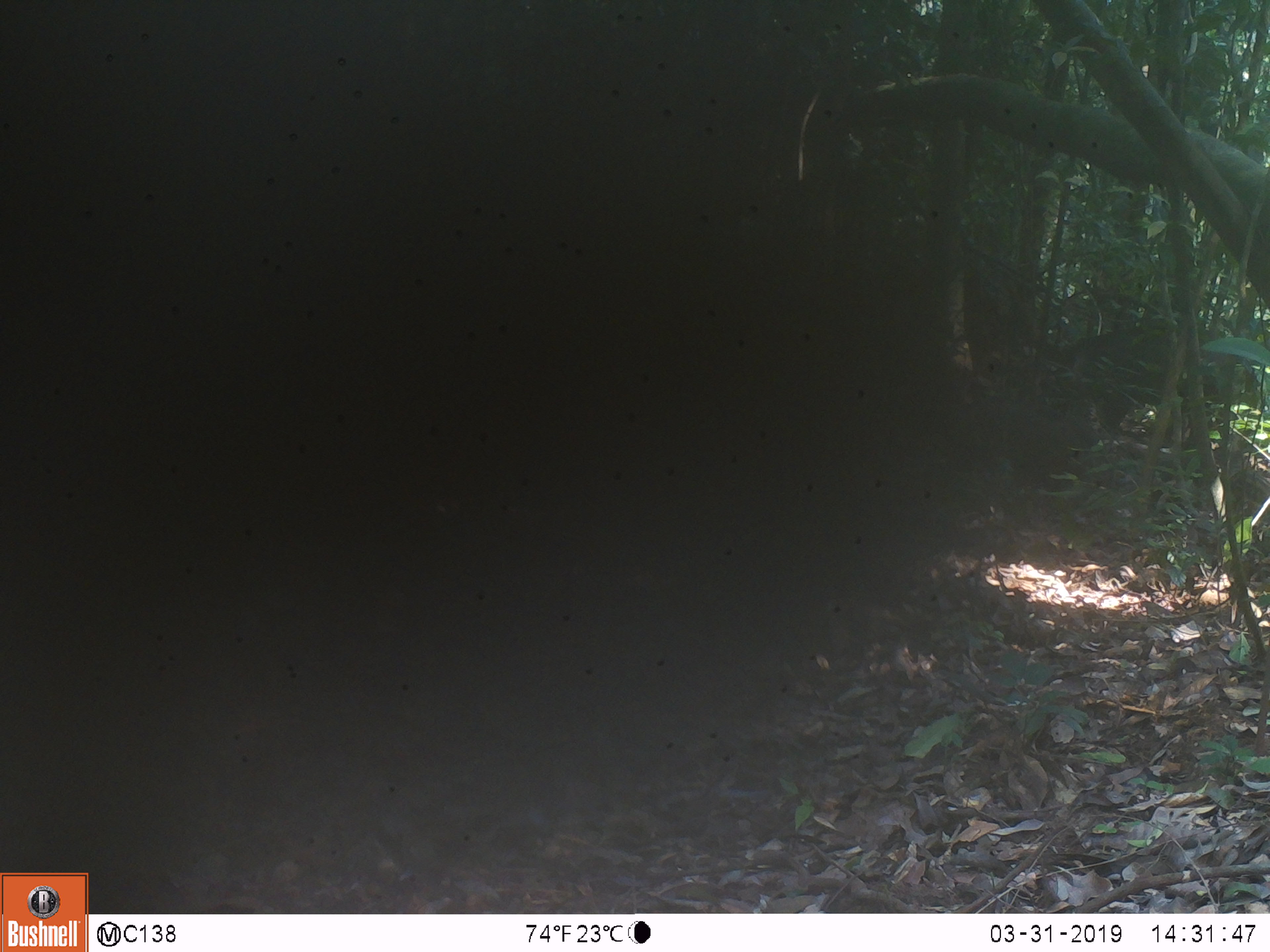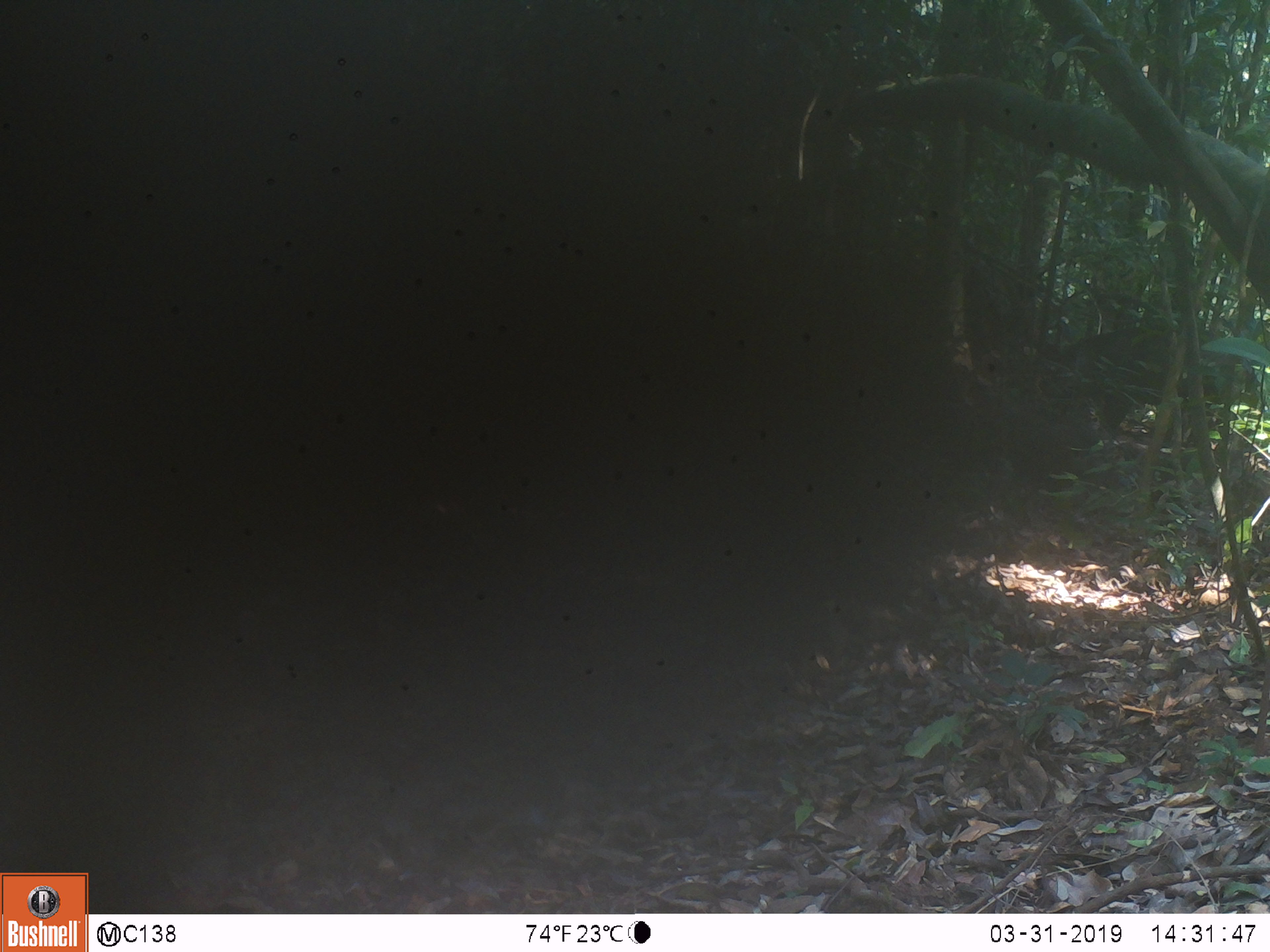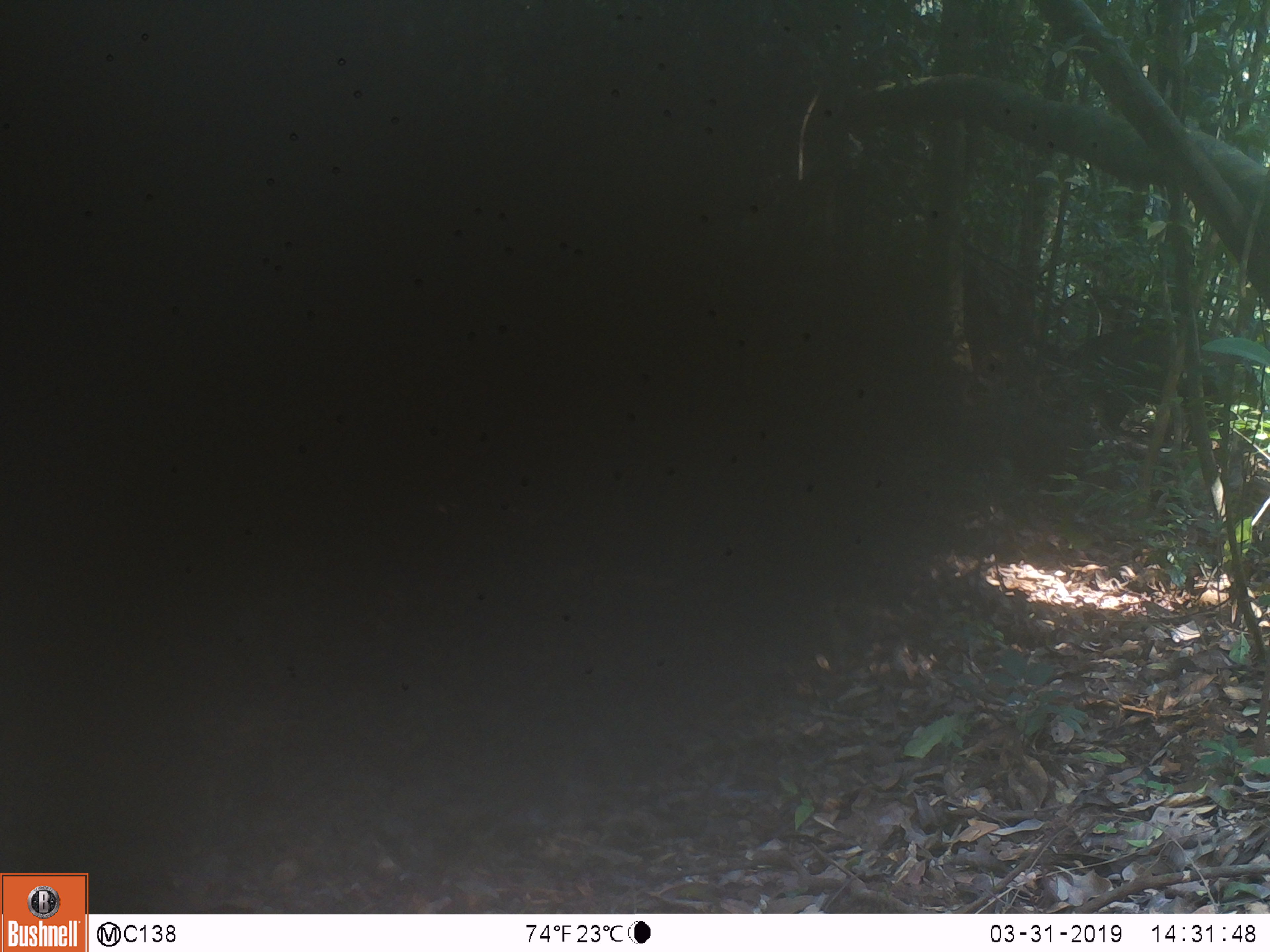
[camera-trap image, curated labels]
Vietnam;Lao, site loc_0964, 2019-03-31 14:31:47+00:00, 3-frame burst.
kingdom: Animalia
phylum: Chordata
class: Mammalia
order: Artiodactyla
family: Suidae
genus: Sus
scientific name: Sus scrofa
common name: eurasian wild pig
Eurasian wild pig (Sus scrofa). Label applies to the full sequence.